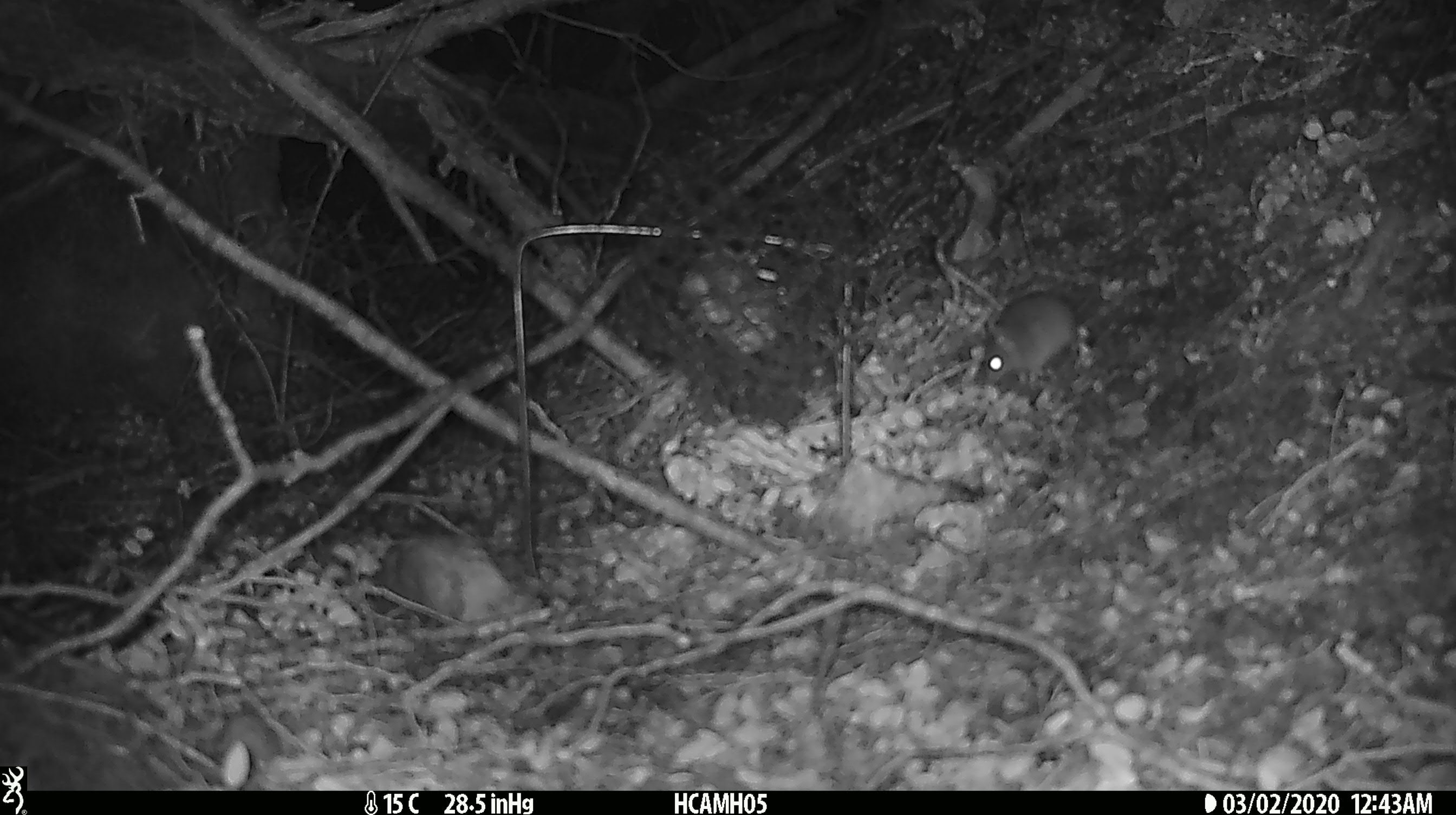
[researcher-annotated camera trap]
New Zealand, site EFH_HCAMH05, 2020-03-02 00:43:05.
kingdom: Animalia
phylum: Chordata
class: Mammalia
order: Rodentia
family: Muridae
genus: Mus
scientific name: Mus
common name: mouse